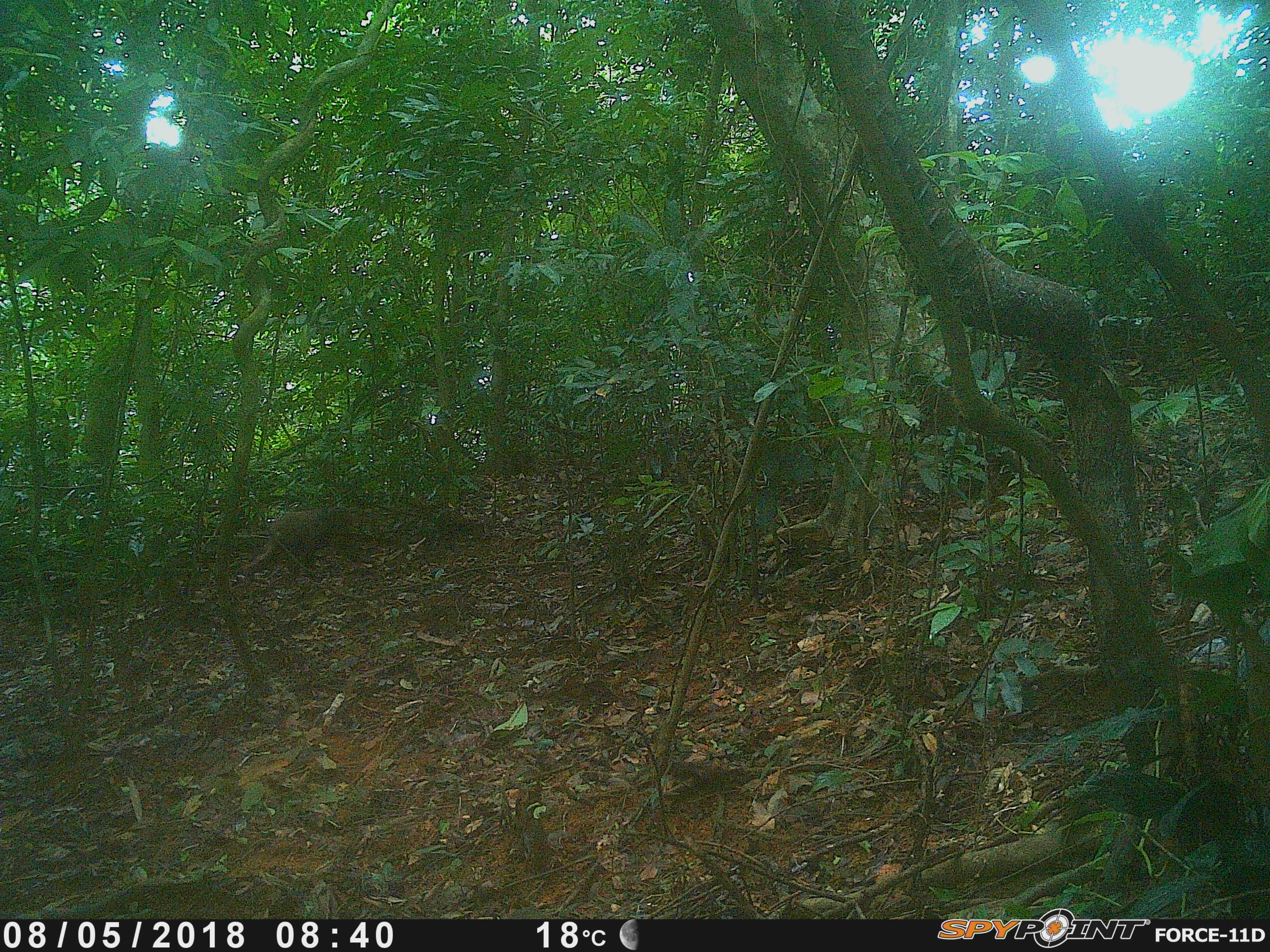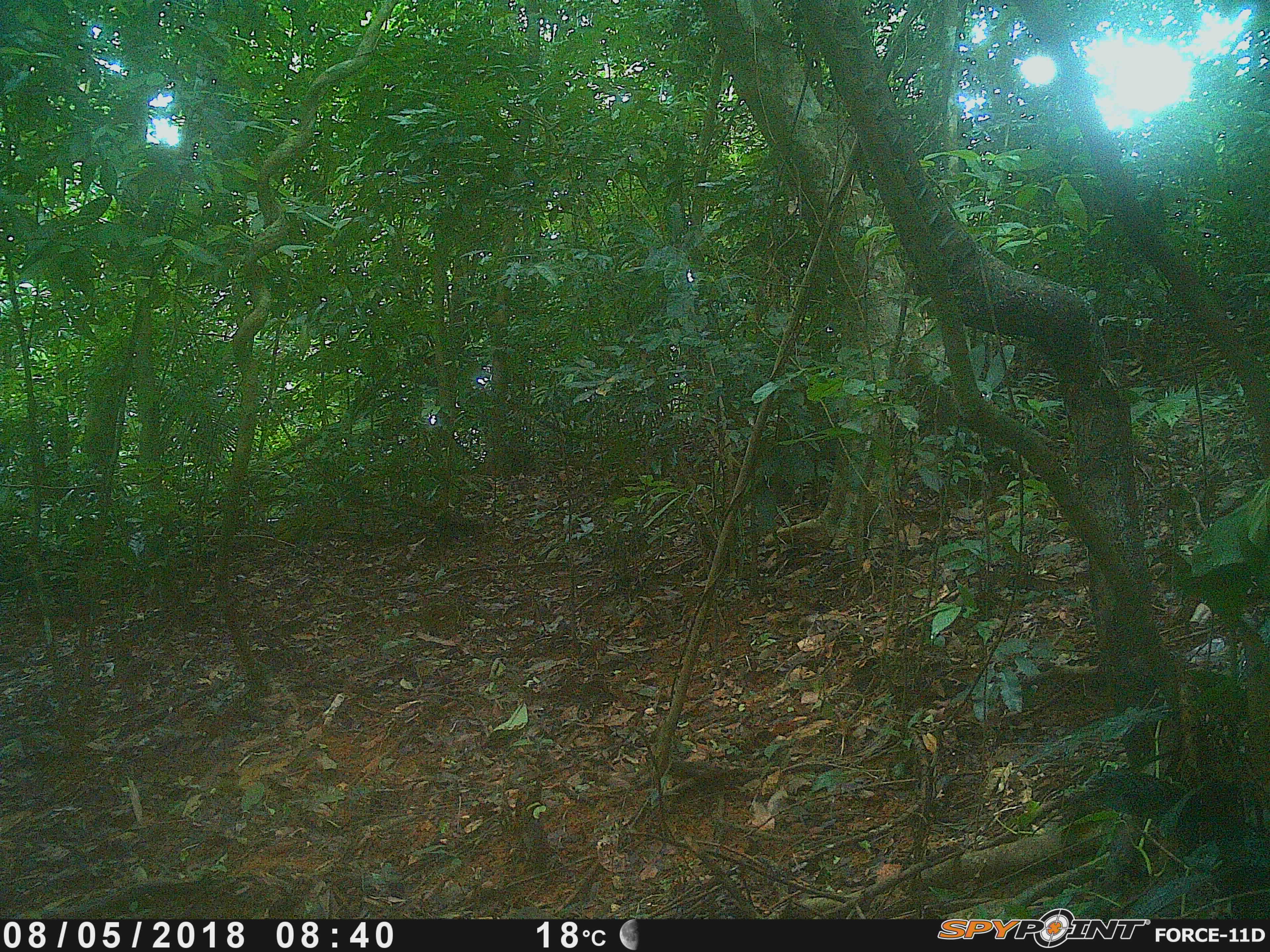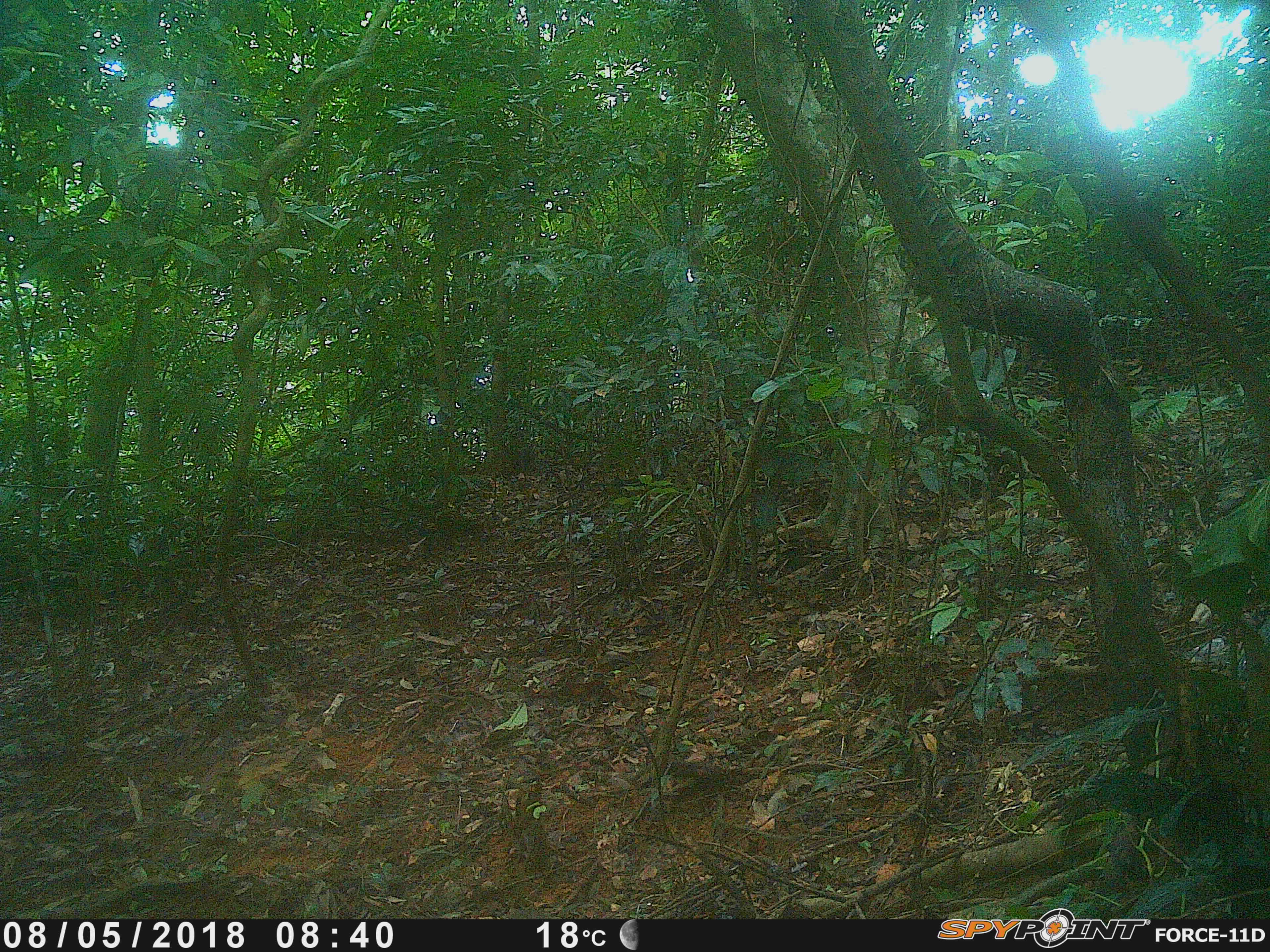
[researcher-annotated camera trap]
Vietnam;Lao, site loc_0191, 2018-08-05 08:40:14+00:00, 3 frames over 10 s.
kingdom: Animalia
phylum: Chordata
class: Mammalia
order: Primates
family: Cercopithecidae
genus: Macaca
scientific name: Macaca arctoides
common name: stump-tailed macaque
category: stump tailed macaque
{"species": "stump tailed macaque (stump-tailed macaque) (Macaca arctoides)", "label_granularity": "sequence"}